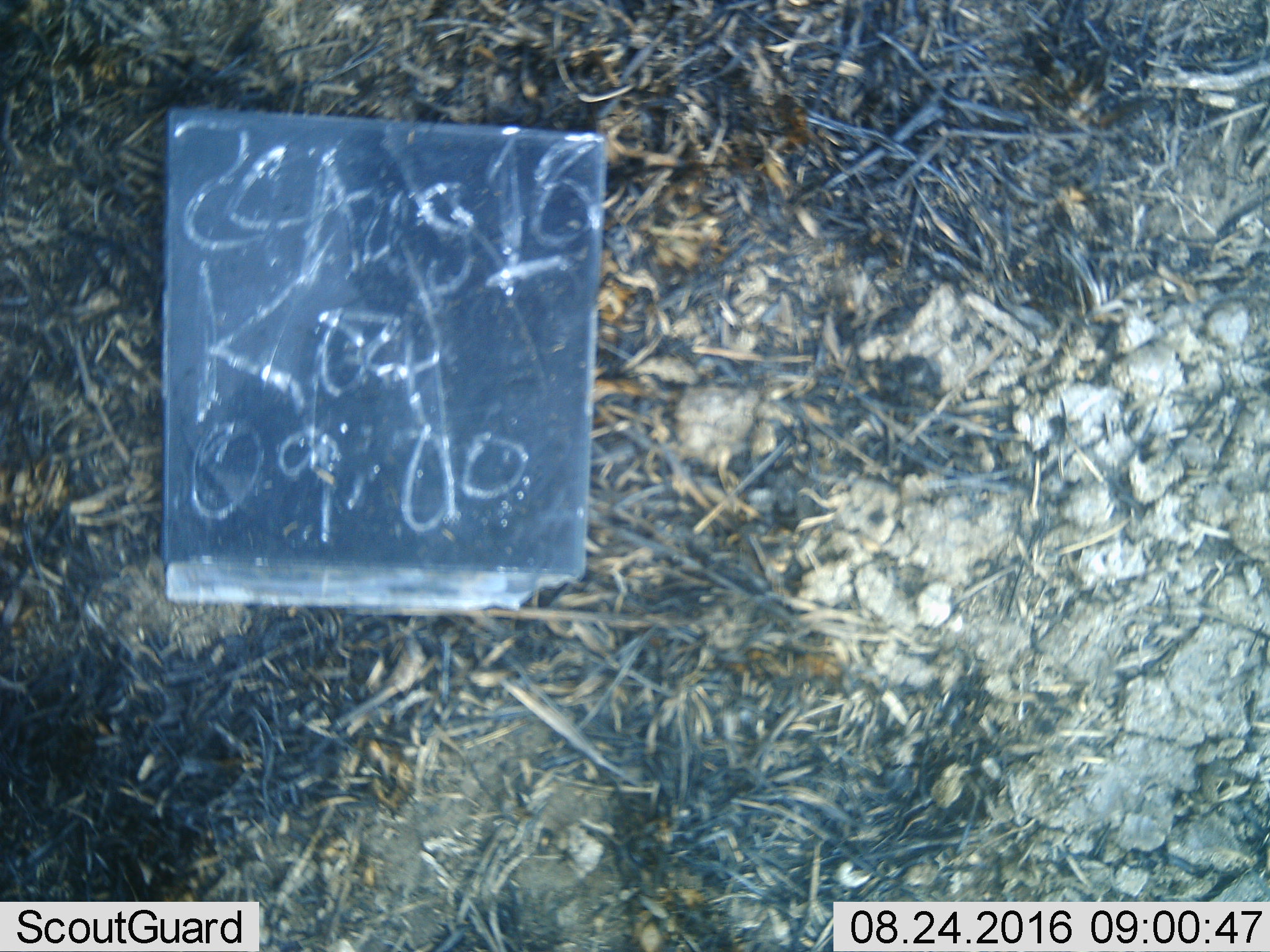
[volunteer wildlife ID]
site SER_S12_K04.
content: unidentified animal